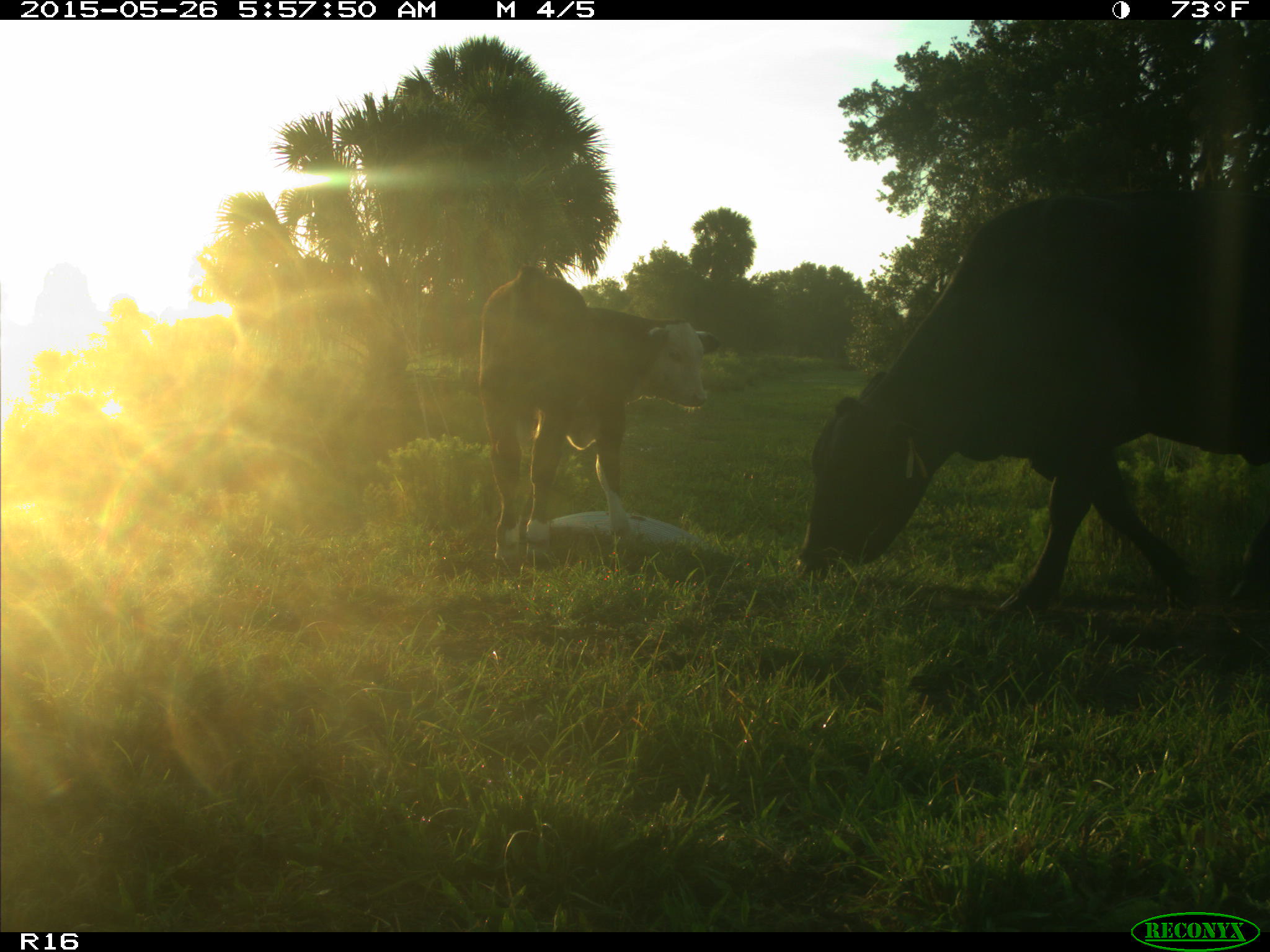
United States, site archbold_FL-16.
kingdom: Animalia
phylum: Chordata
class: Mammalia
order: Artiodactyla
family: Bovidae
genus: Bos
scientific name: Bos taurus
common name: domestic cow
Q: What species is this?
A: Bos taurus (domestic cow).